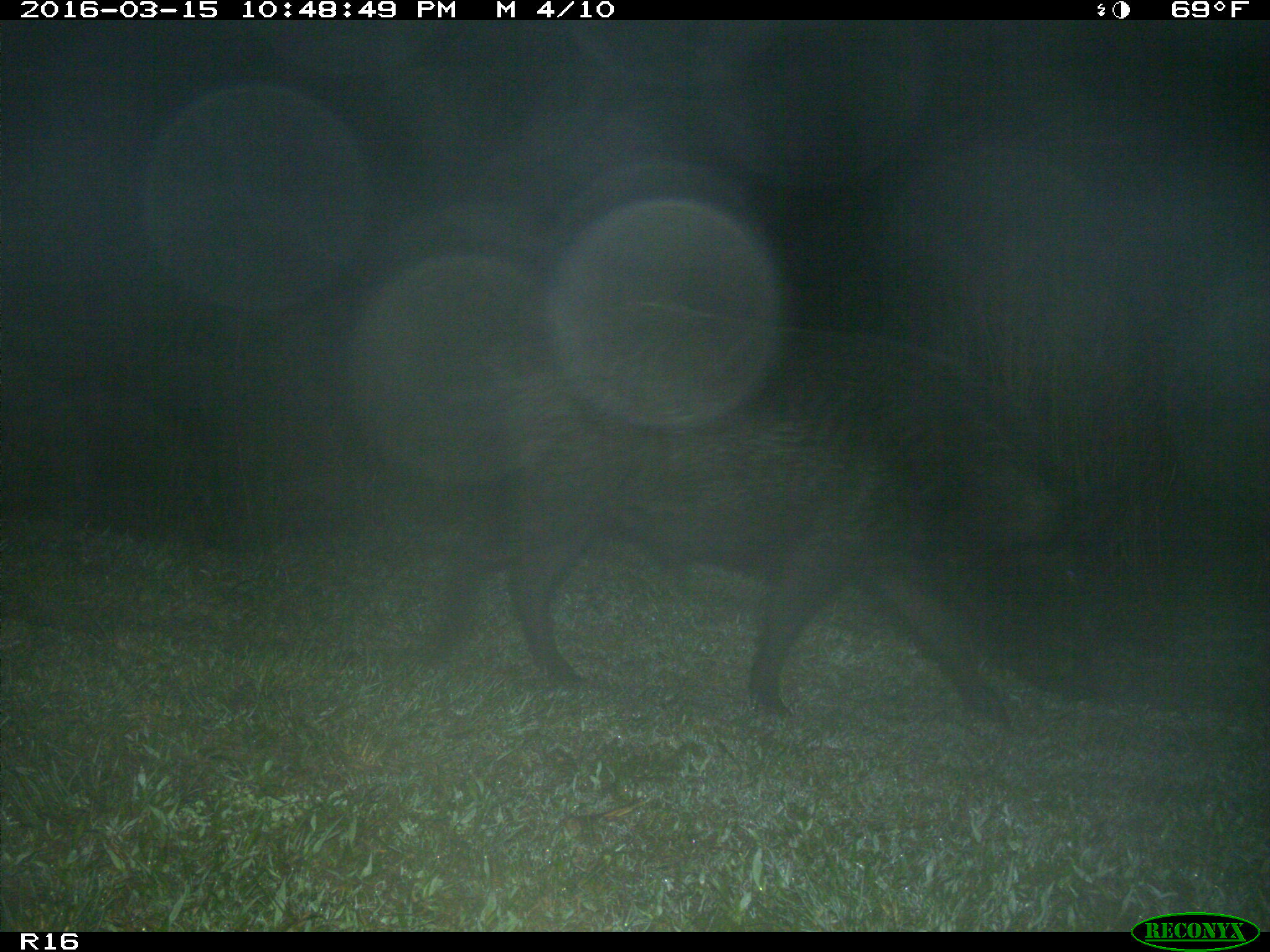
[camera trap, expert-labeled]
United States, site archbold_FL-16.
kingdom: Animalia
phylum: Chordata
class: Mammalia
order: Artiodactyla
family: Suidae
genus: Sus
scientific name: Sus scrofa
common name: wild boar